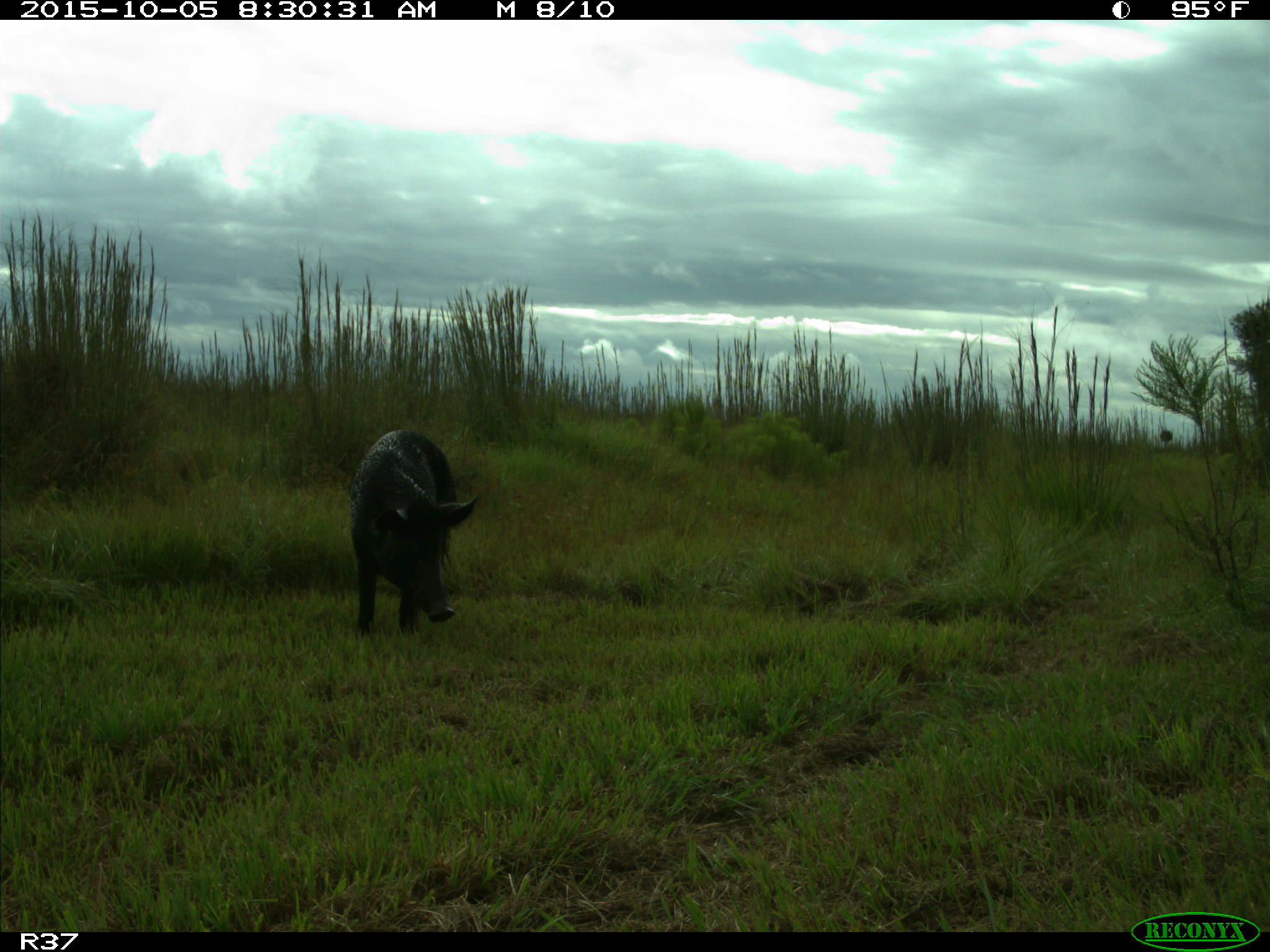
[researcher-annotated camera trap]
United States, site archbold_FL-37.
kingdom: Animalia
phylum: Chordata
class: Mammalia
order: Artiodactyla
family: Suidae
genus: Sus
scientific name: Sus scrofa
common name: wild boar